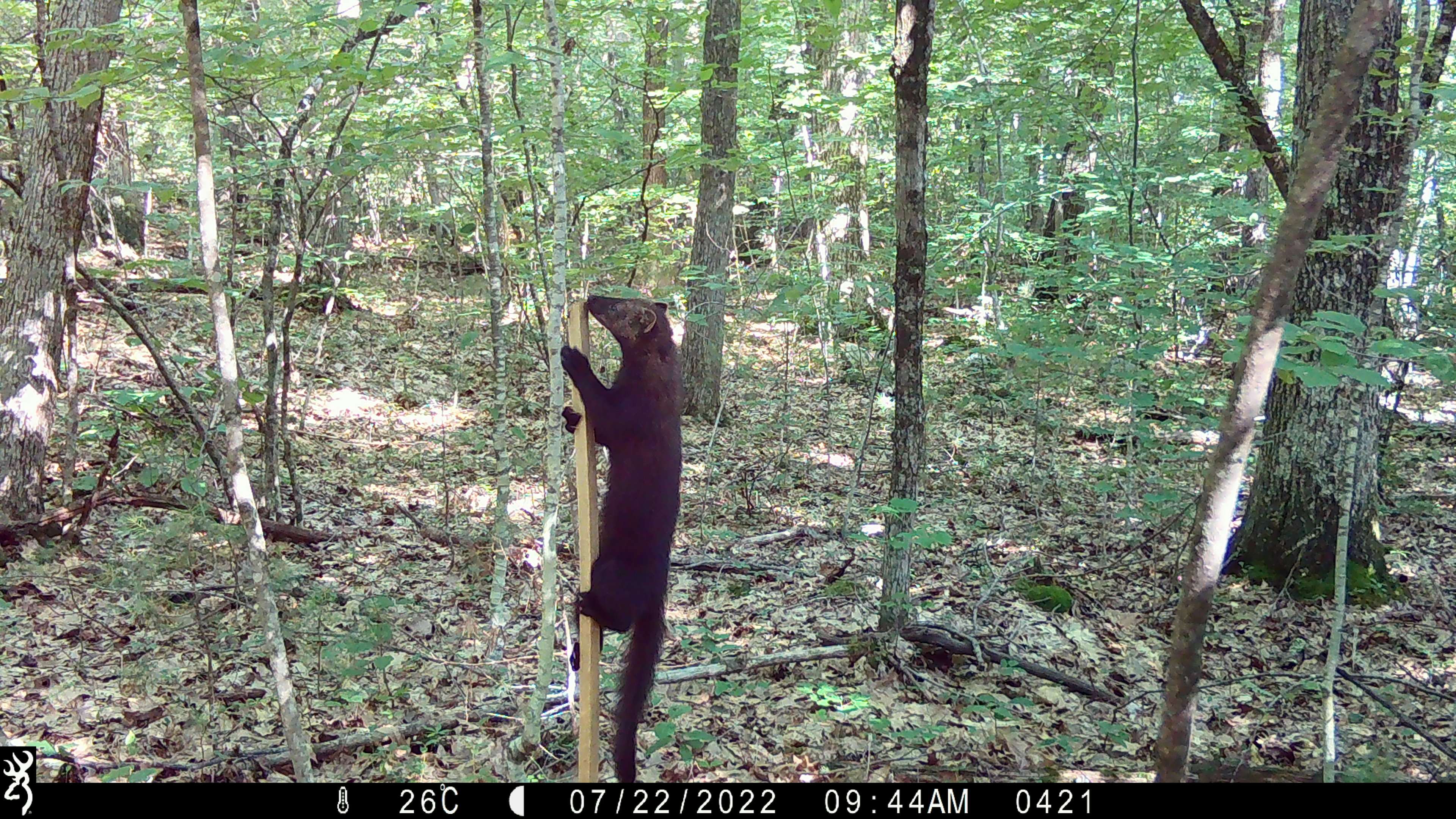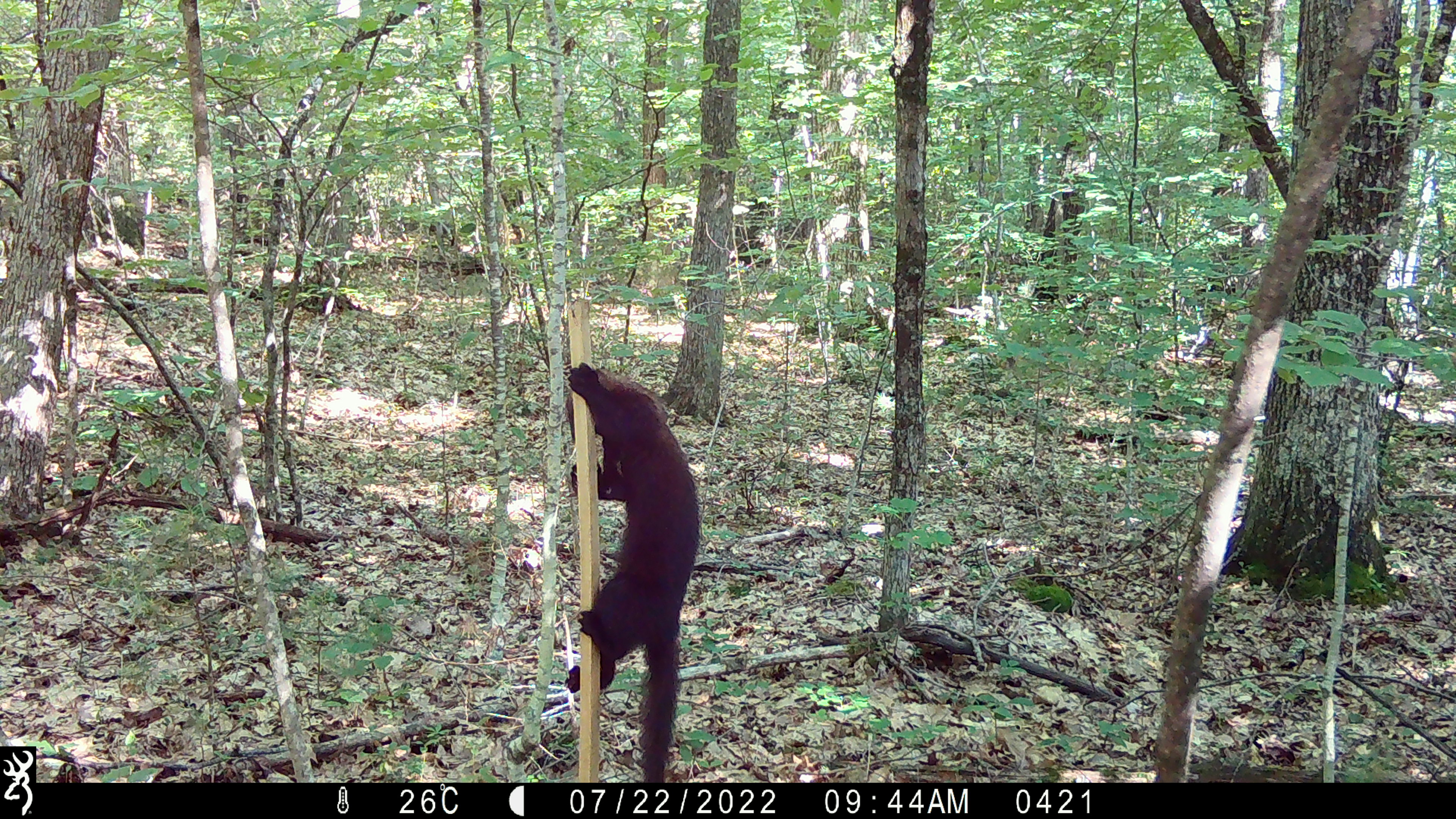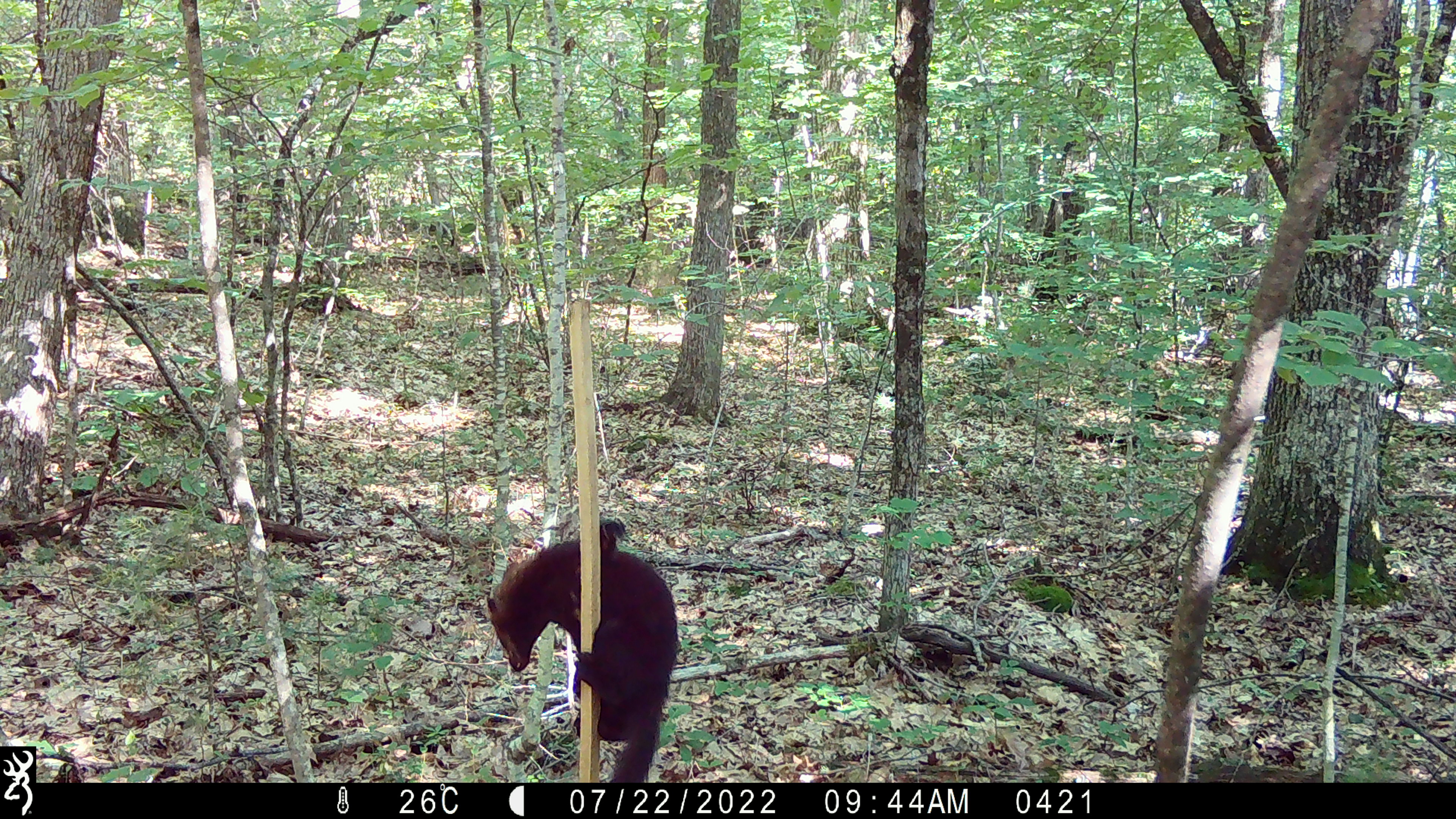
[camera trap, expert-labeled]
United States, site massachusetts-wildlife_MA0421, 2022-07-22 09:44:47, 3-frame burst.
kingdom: Animalia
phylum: Chordata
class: Mammalia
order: Carnivora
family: Mustelidae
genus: Pekania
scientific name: Pekania pennanti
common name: fisher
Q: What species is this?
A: Fisher (Pekania pennanti).